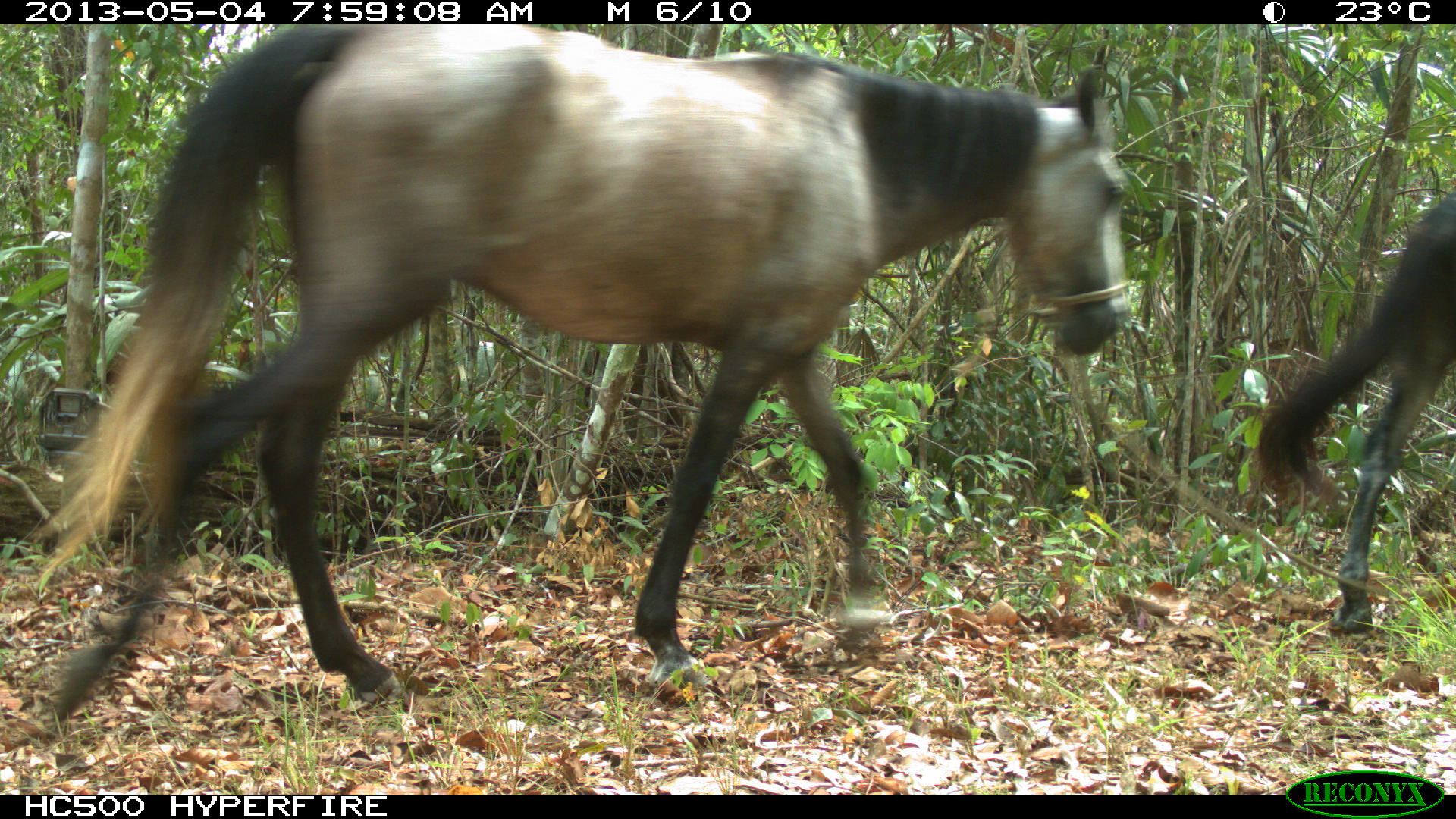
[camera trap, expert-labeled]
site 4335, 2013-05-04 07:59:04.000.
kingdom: Animalia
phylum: Chordata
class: Mammalia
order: Perissodactyla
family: Equidae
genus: Equus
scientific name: Equus ferus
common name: wild horse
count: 4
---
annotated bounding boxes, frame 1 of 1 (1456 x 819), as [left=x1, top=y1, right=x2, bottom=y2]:
equus ferus: [left=30, top=24, right=1135, bottom=738]; [left=1255, top=187, right=1456, bottom=632]